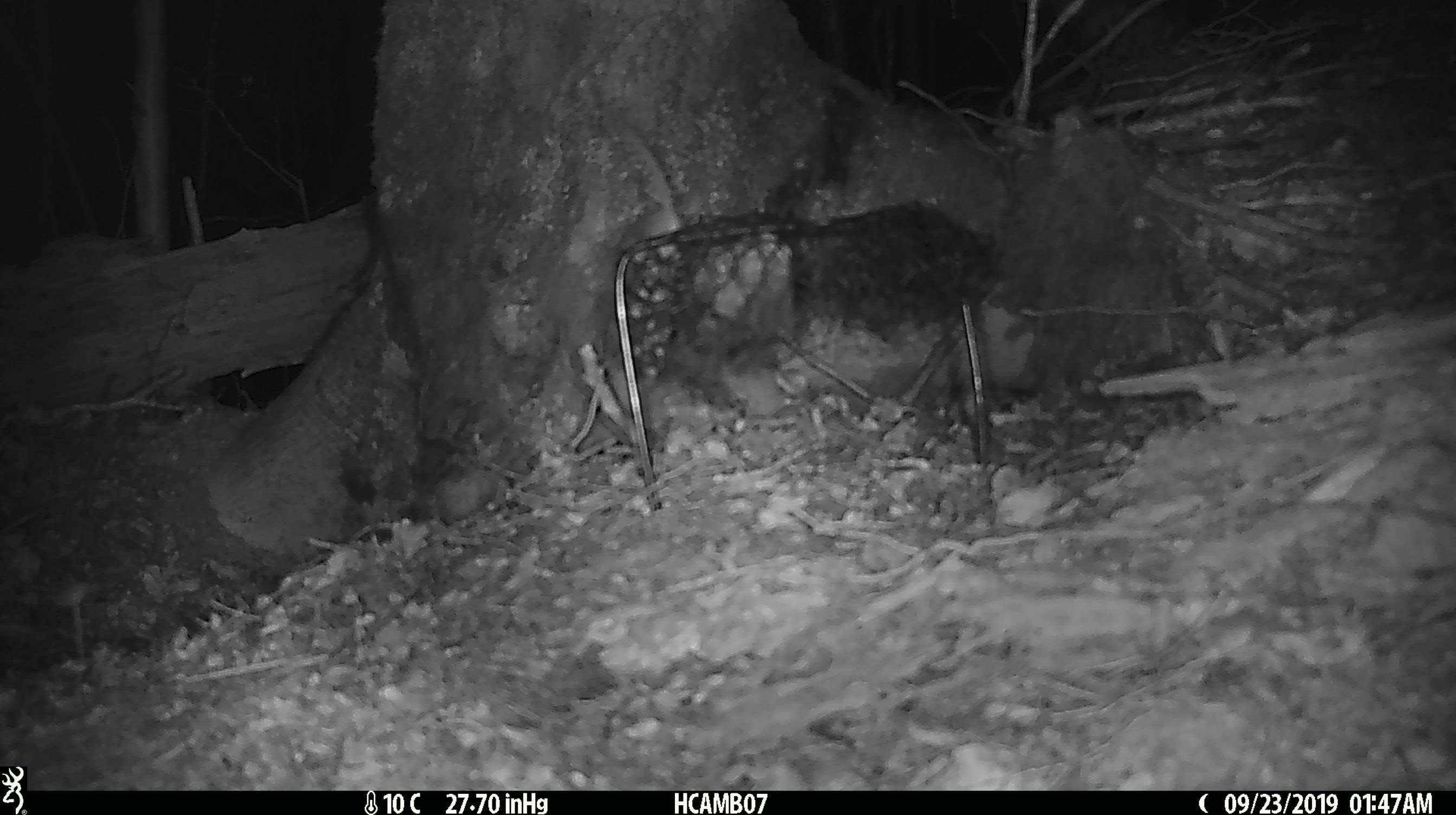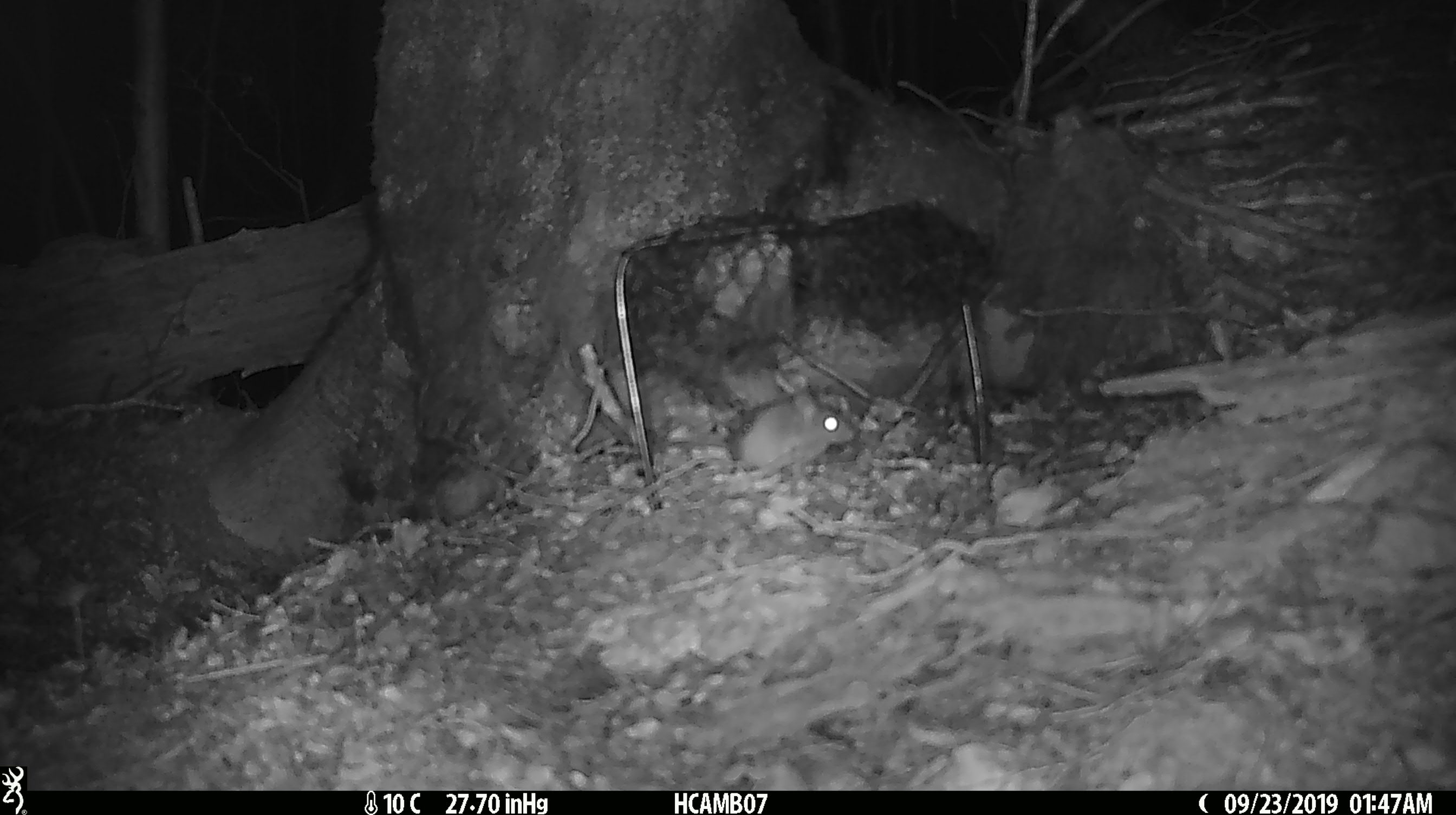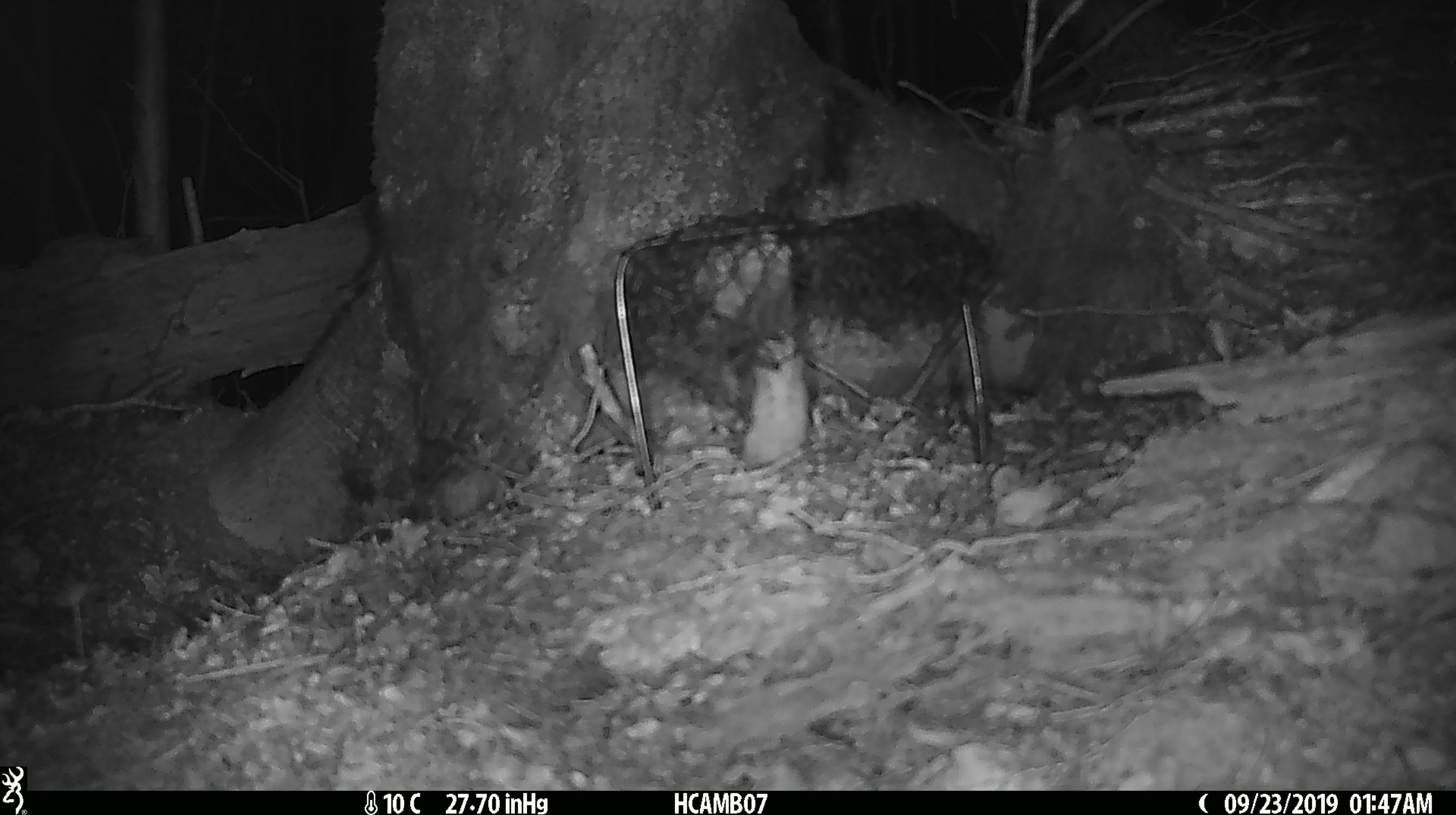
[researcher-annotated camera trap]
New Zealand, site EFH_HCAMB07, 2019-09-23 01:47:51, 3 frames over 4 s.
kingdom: Animalia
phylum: Chordata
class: Mammalia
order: Rodentia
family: Muridae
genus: Mus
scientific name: Mus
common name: mouse